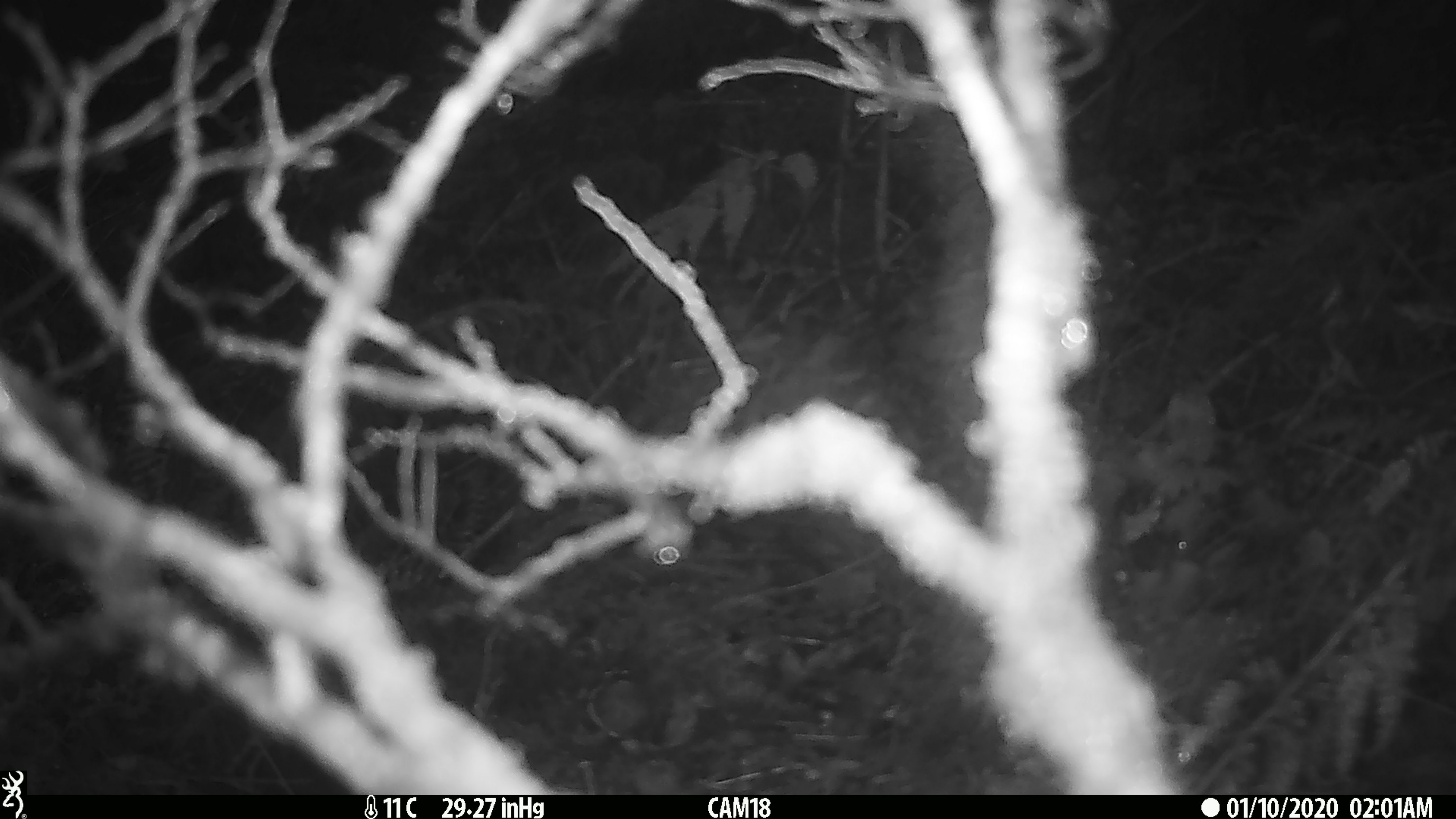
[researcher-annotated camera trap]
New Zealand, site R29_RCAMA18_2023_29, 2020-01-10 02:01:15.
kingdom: Animalia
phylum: Chordata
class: Mammalia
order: Rodentia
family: Muridae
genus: Mus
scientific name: Mus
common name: mouse